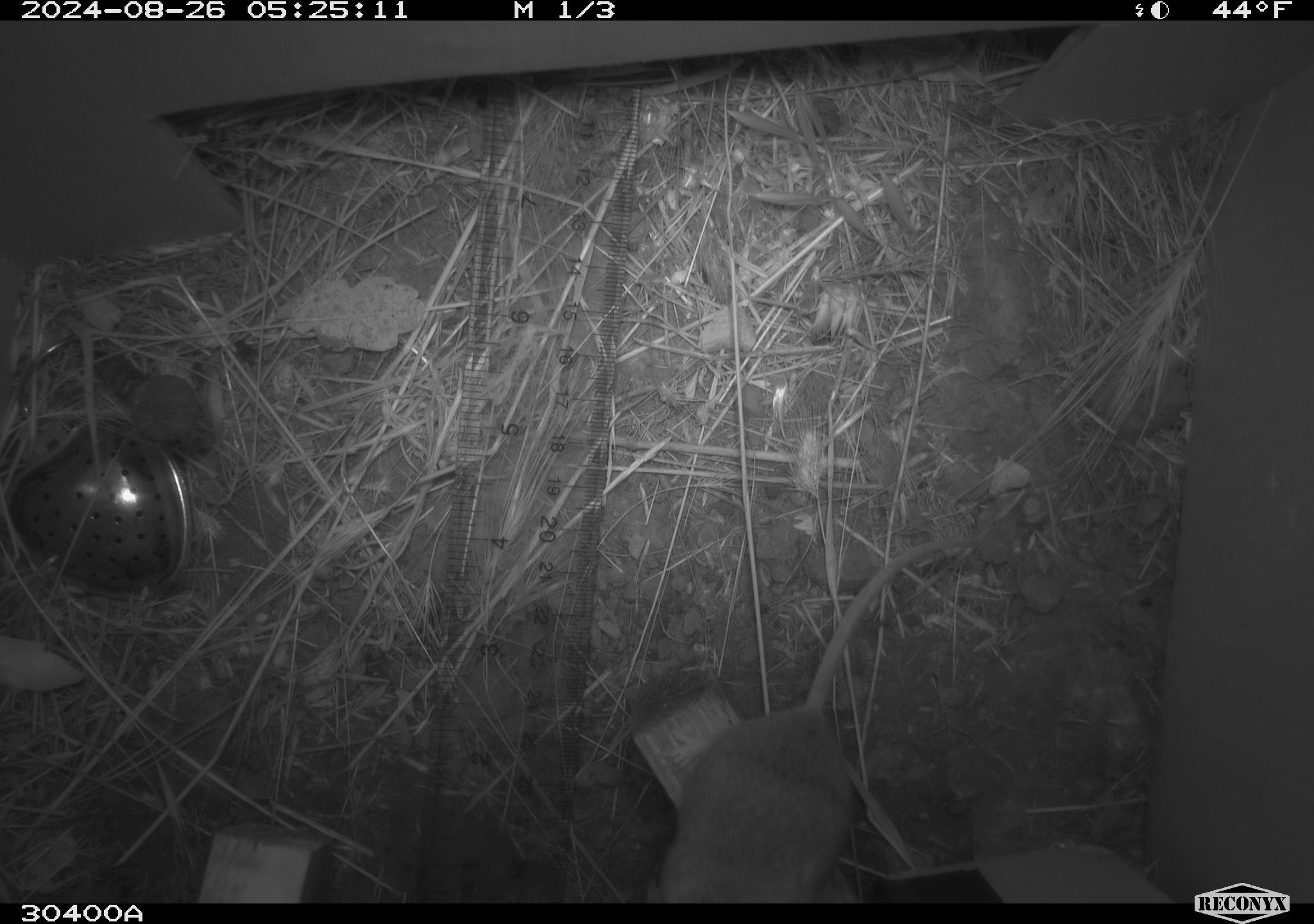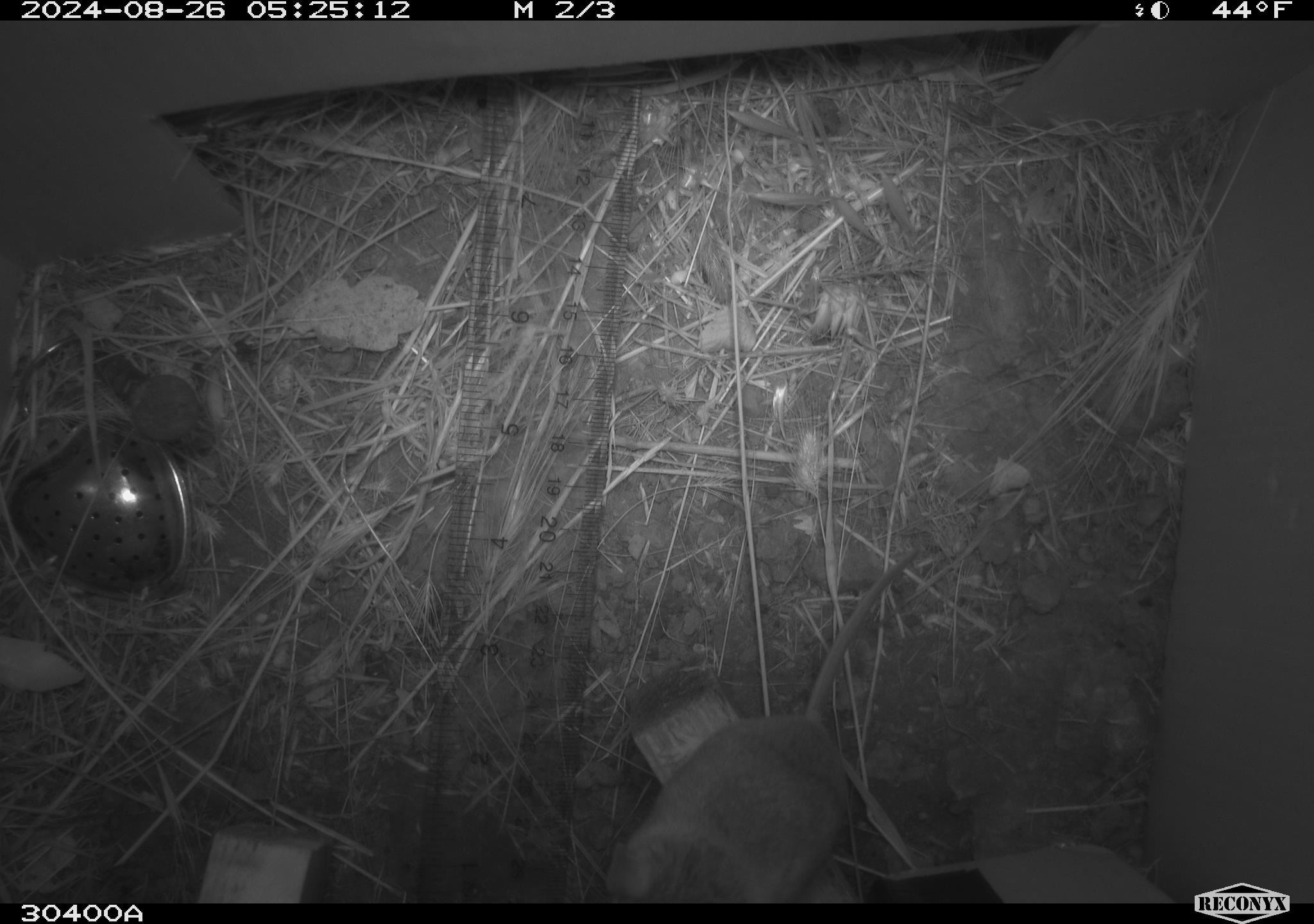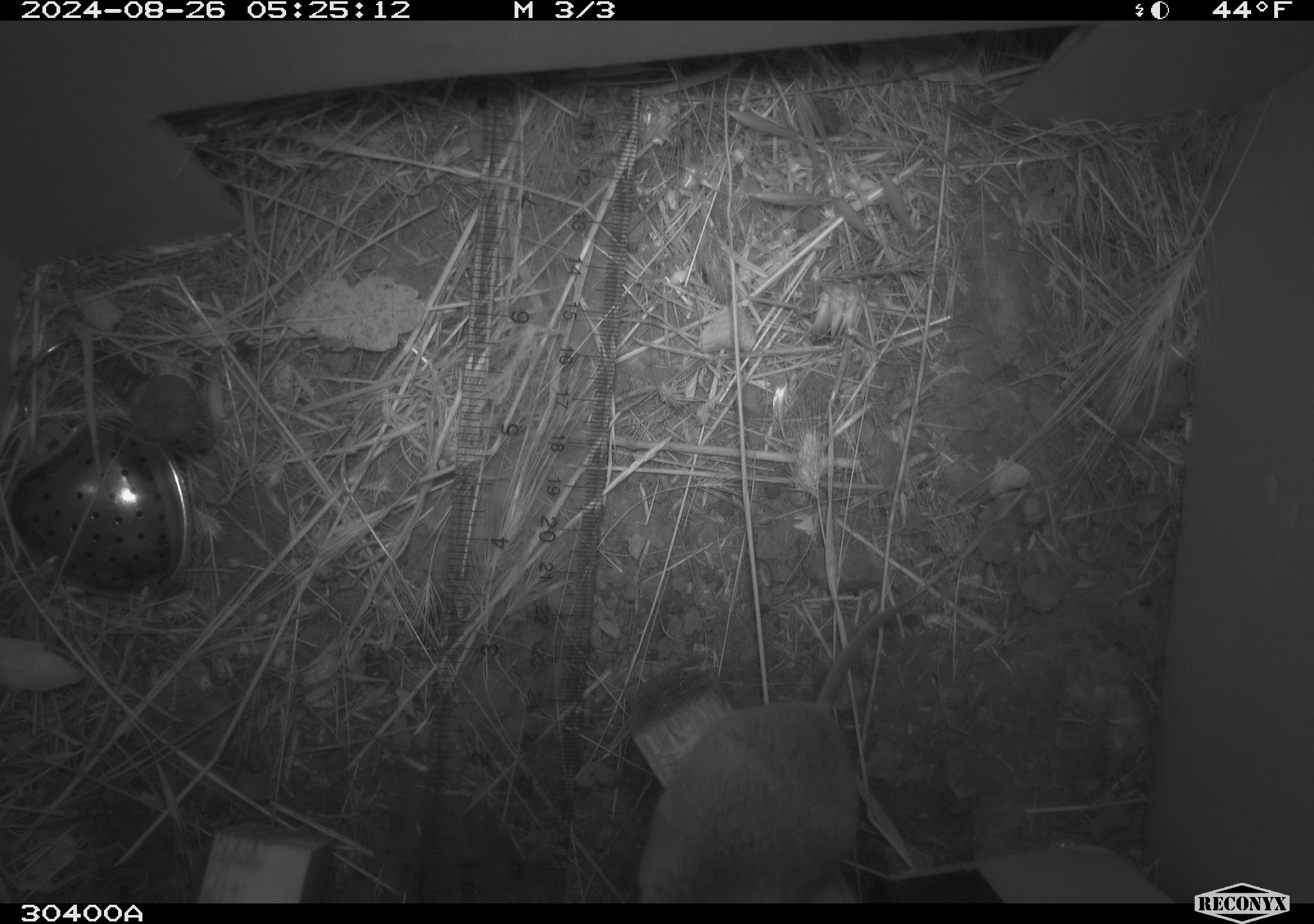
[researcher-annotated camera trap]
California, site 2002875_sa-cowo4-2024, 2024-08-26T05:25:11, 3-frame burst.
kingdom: Animalia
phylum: Chordata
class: Mammalia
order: Rodentia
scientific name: Rodentia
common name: rodent